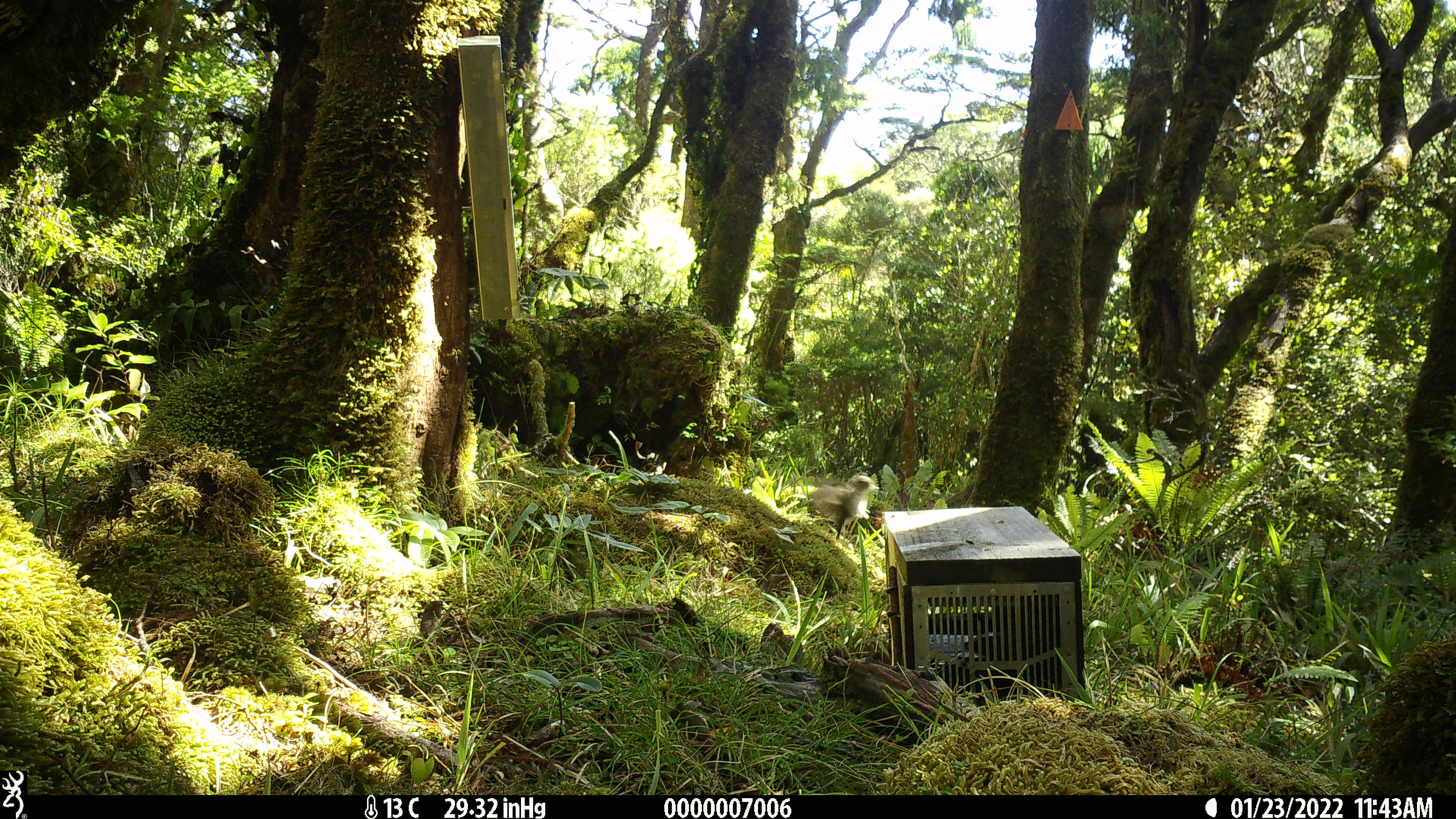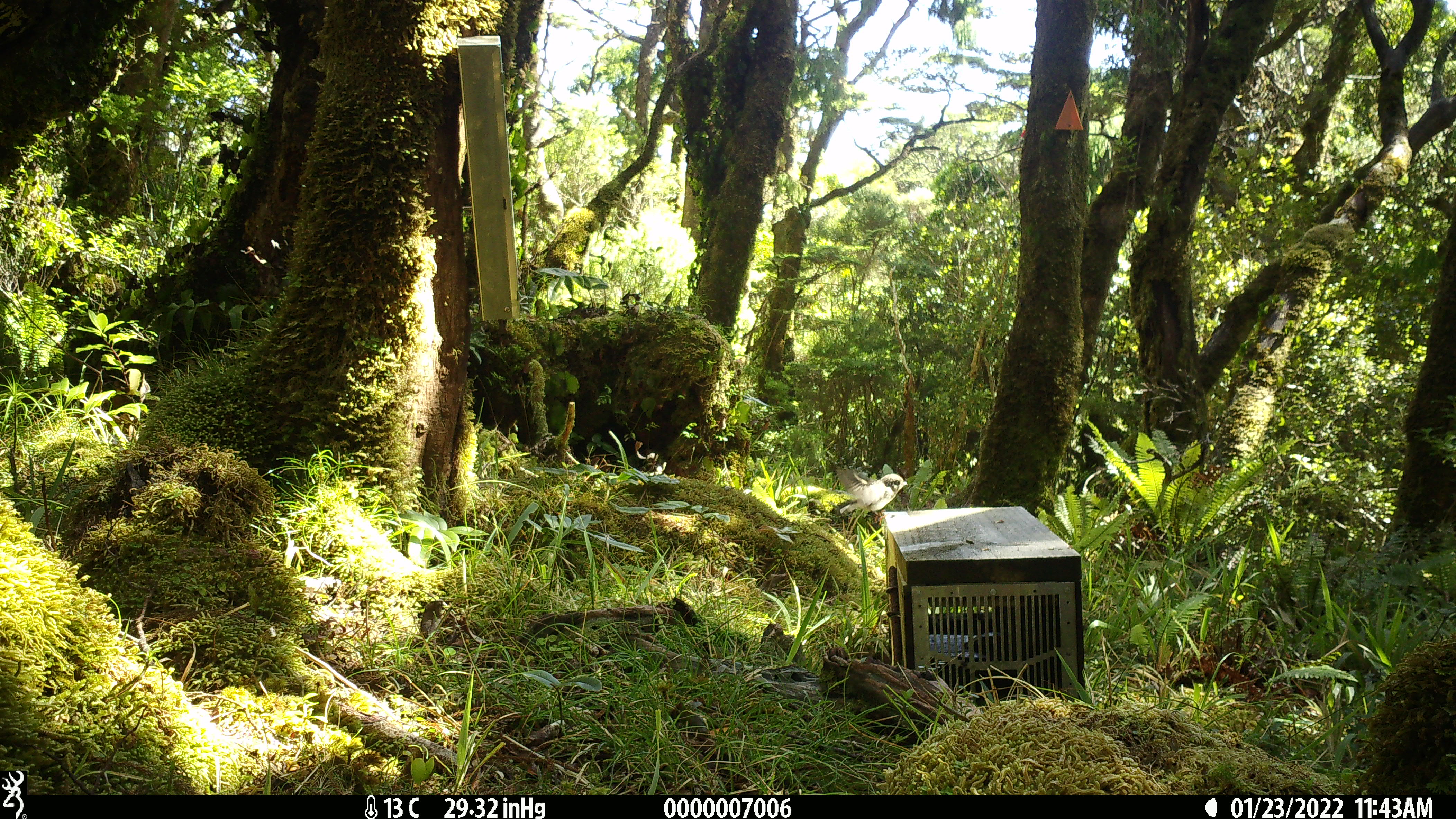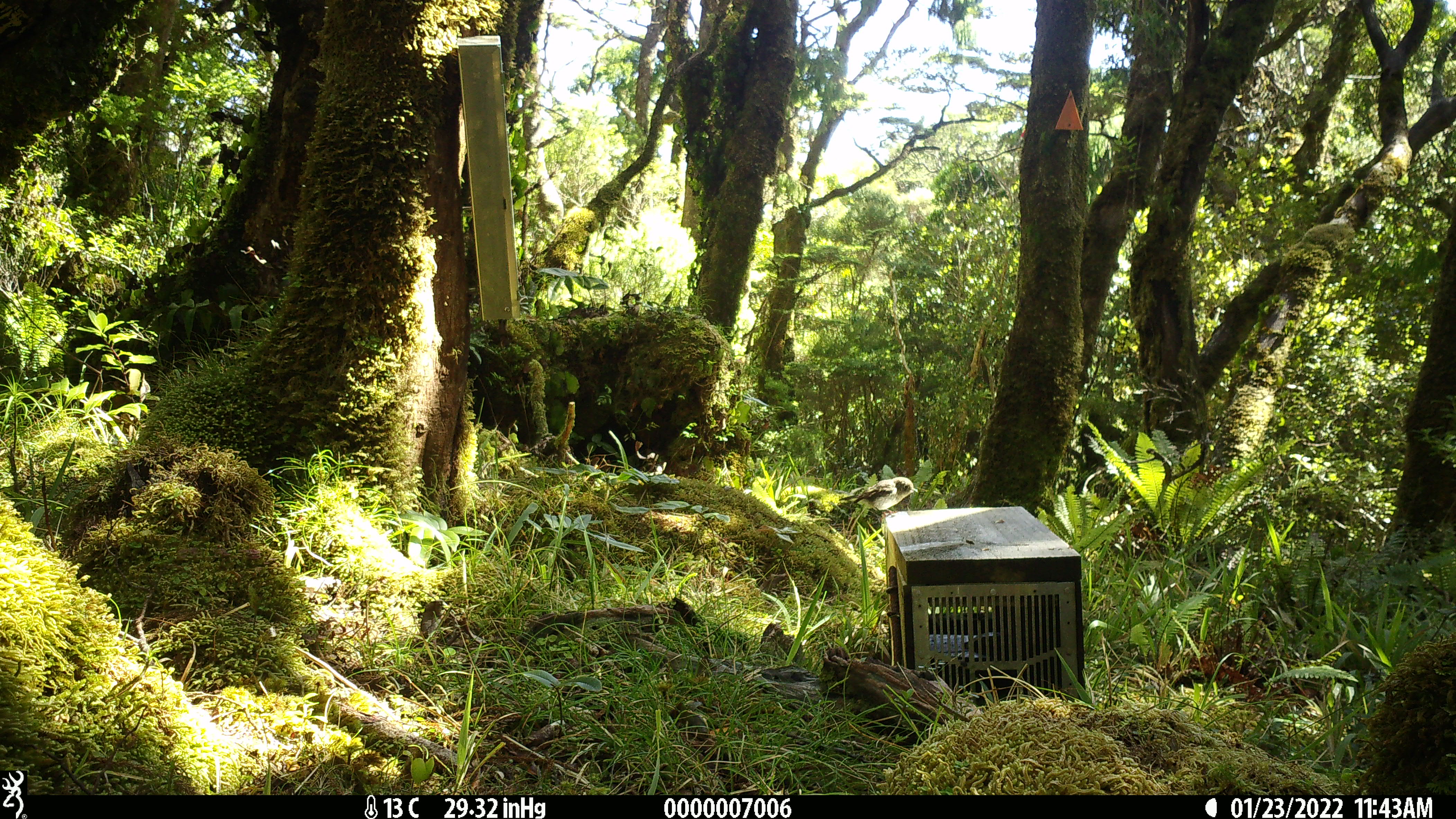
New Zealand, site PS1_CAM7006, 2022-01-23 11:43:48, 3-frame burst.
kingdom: Animalia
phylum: Chordata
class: Aves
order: Passeriformes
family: Petroicidae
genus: Petroica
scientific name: Petroica macrocephala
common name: tomtit